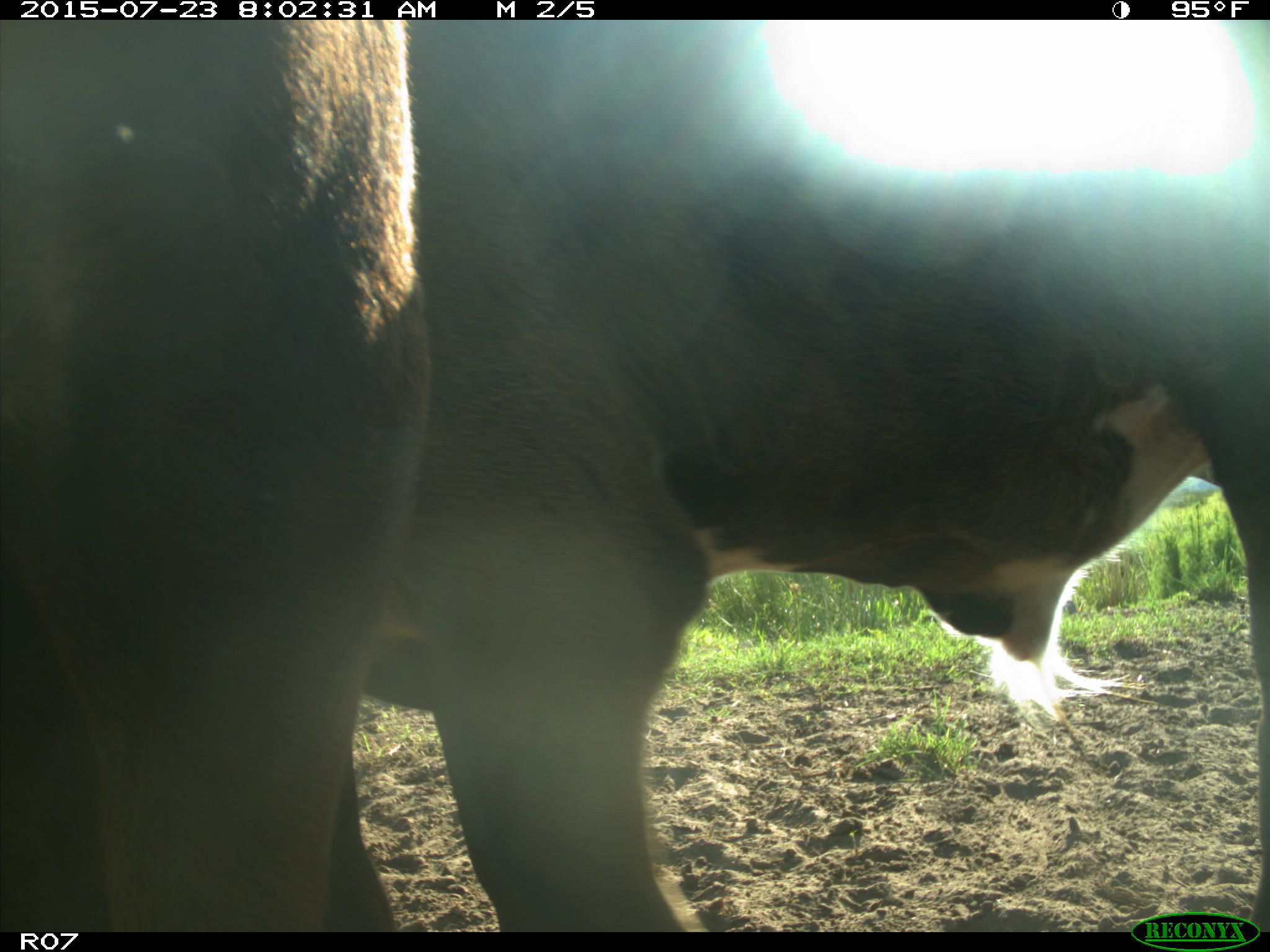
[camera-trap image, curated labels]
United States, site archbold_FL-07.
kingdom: Animalia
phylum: Chordata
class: Mammalia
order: Artiodactyla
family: Bovidae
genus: Bos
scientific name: Bos taurus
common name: domestic cow